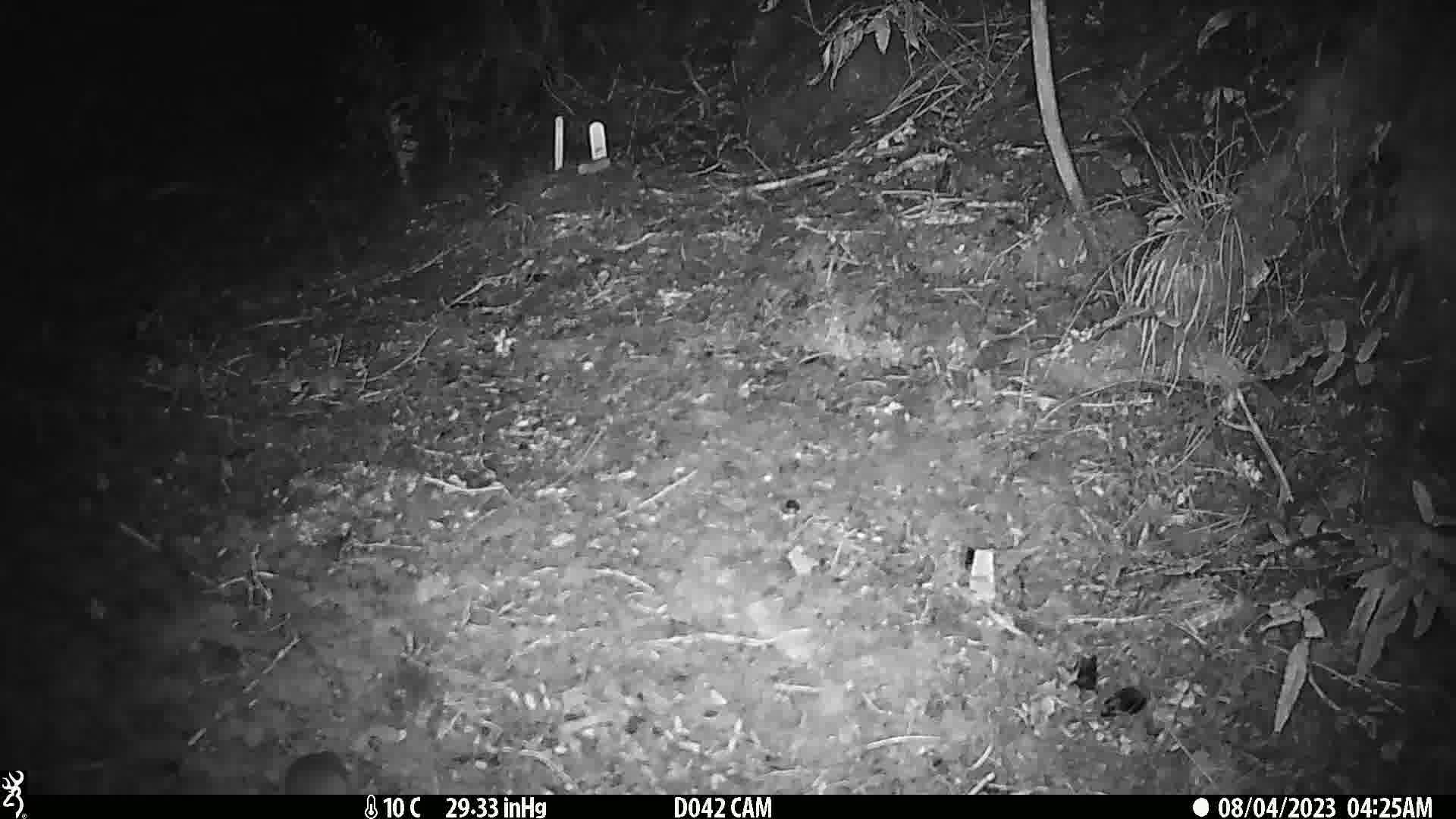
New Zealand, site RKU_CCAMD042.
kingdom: Animalia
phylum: Chordata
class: Mammalia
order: Rodentia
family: Muridae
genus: Rattus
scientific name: Rattus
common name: rat